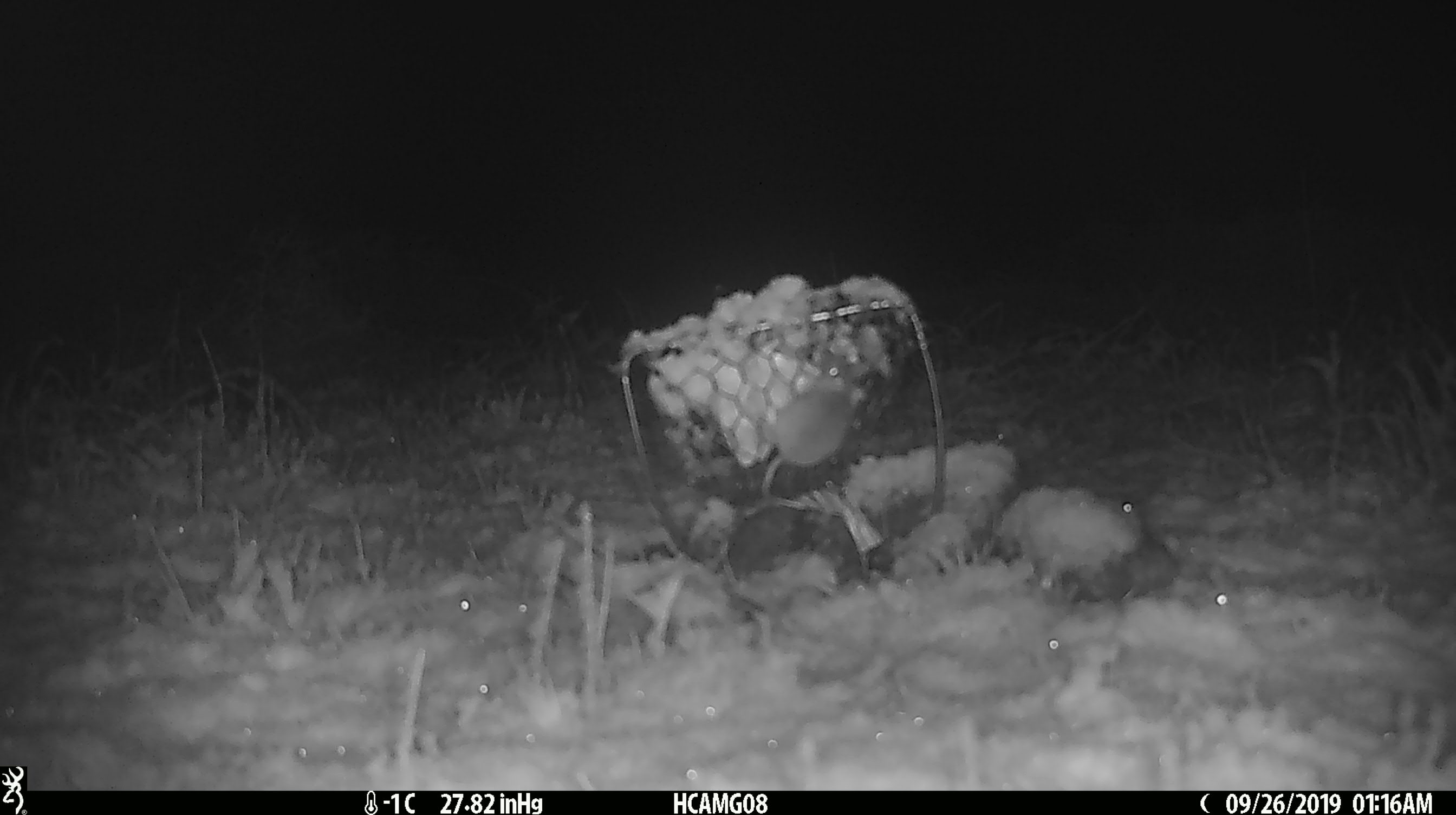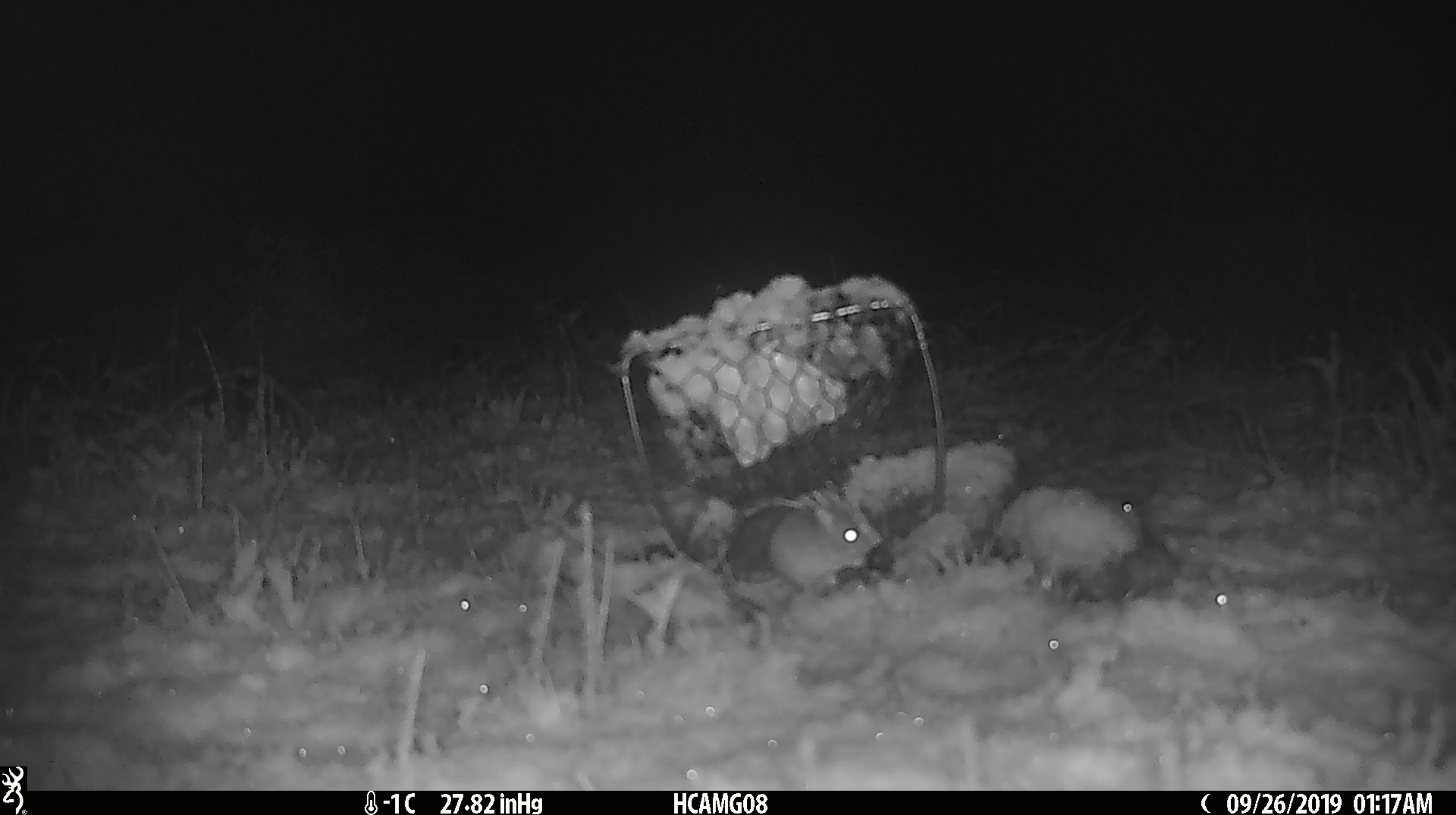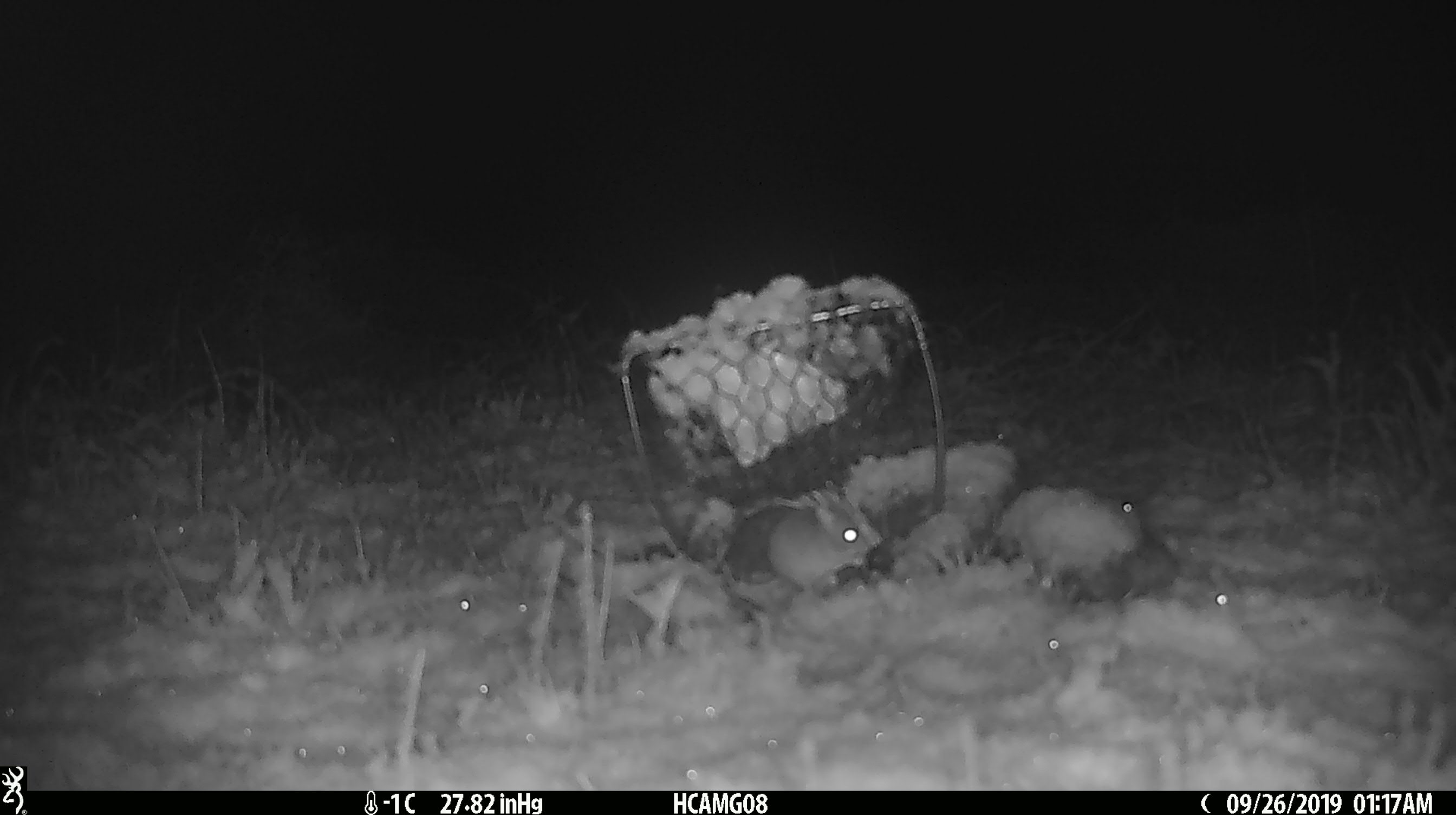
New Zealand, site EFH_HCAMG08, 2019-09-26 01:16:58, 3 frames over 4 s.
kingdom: Animalia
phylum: Chordata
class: Mammalia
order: Rodentia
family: Muridae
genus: Mus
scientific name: Mus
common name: mouse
Mouse (Mus).